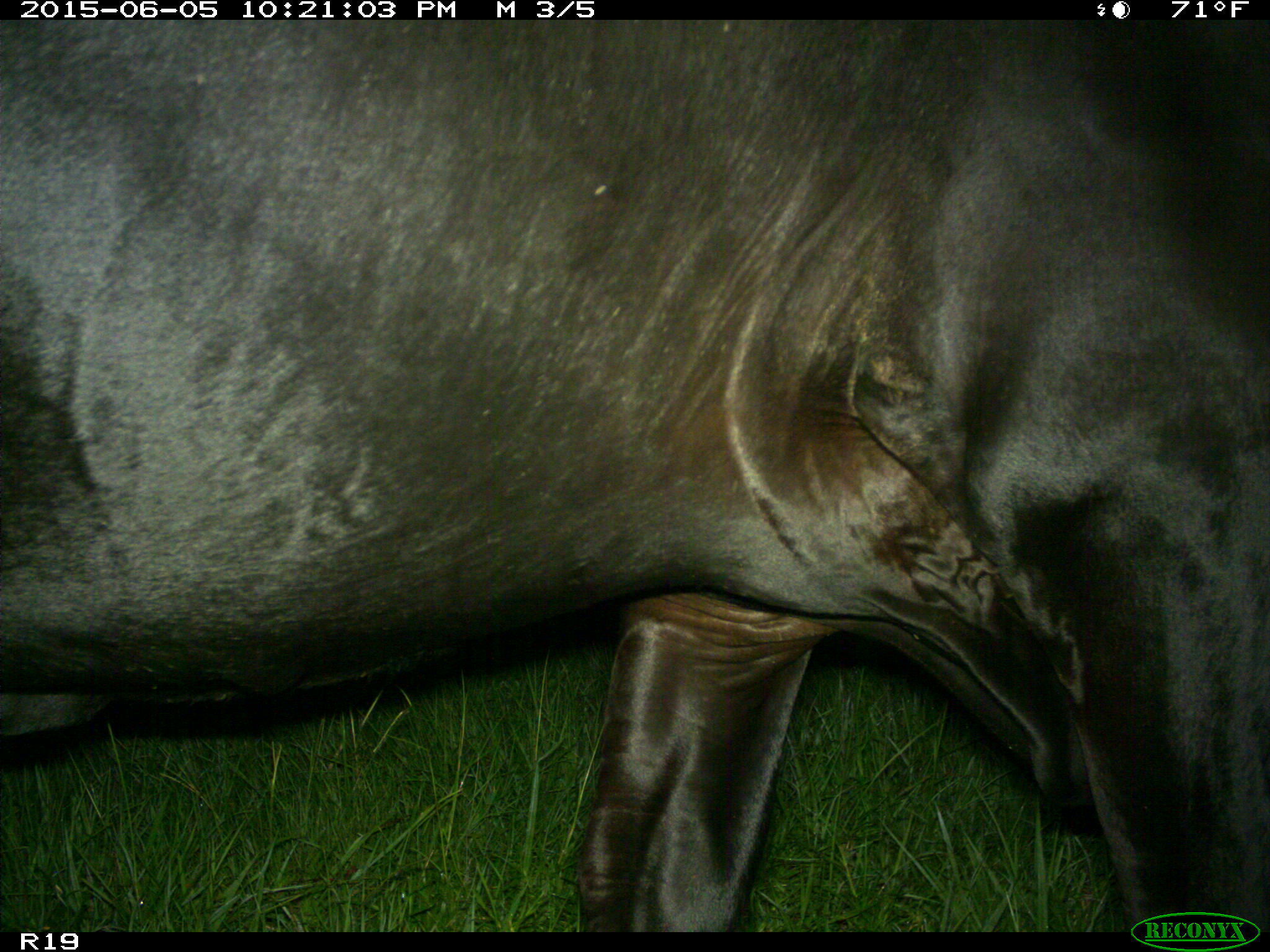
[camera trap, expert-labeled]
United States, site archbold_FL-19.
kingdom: Animalia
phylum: Chordata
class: Mammalia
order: Artiodactyla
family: Bovidae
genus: Bos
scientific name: Bos taurus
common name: domestic cow